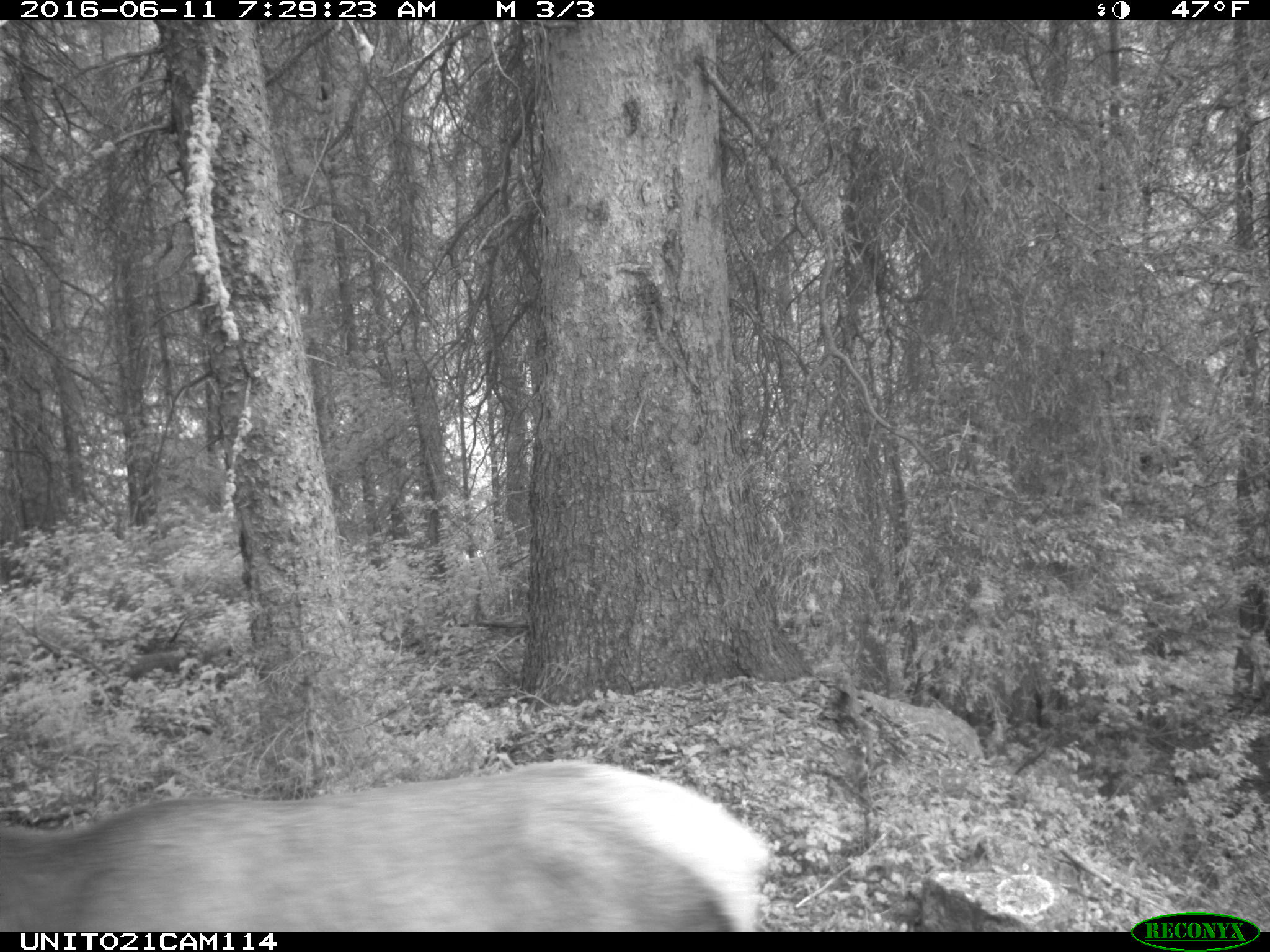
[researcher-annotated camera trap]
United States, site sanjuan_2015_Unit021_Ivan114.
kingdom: Animalia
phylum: Chordata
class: Mammalia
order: Artiodactyla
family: Cervidae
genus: Cervus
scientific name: Cervus elaphus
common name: red deer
Cervus elaphus (red deer).